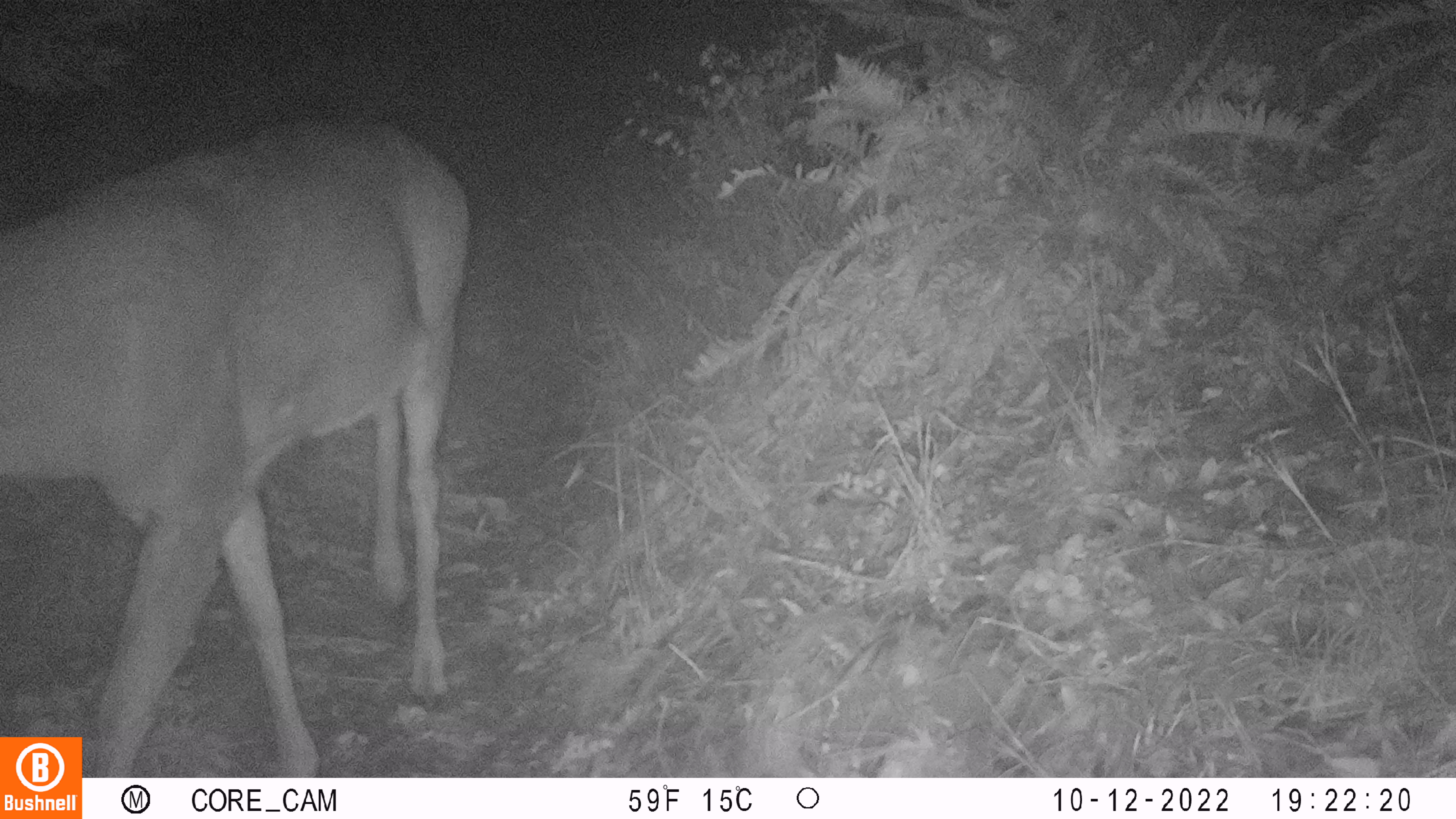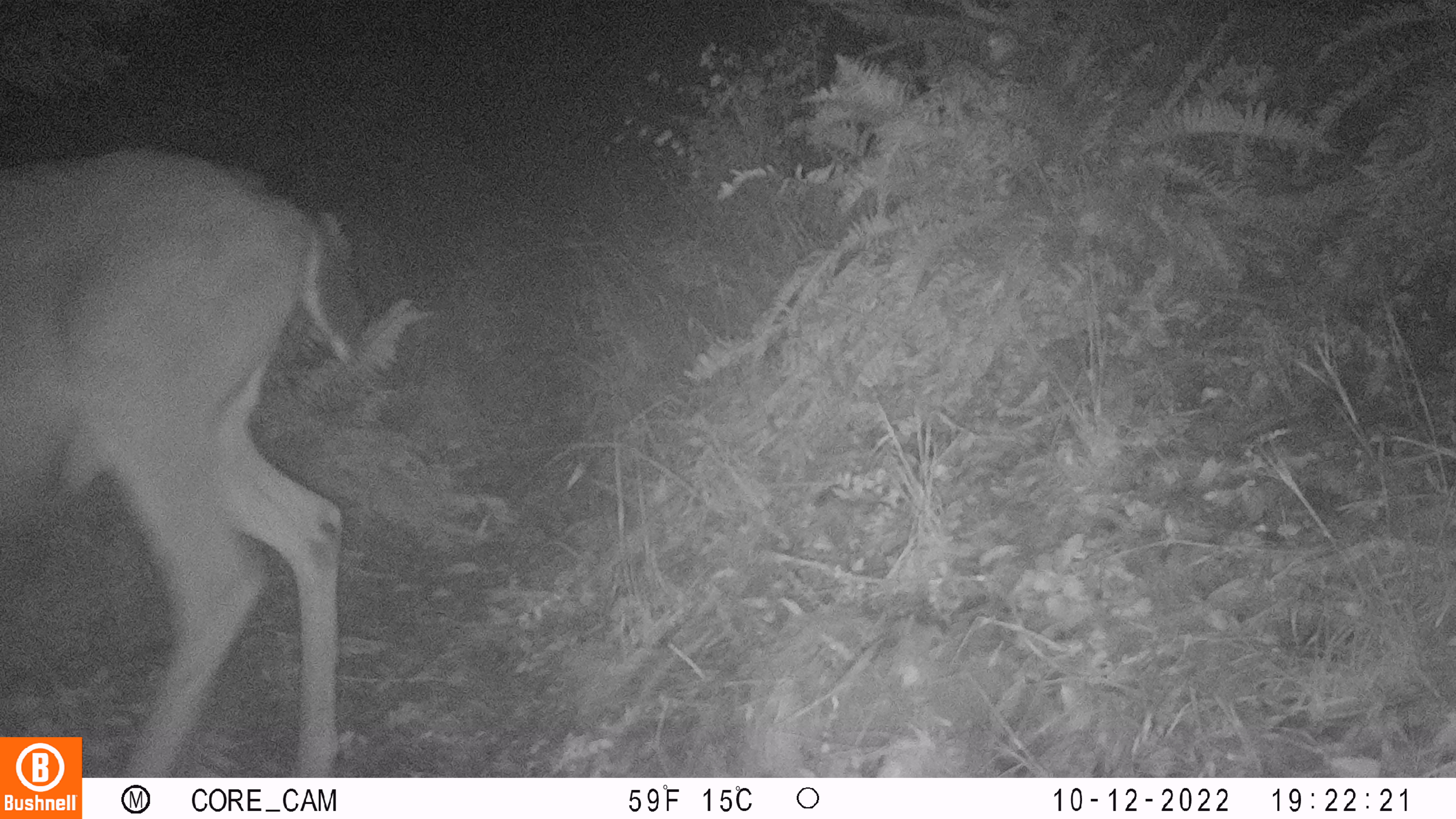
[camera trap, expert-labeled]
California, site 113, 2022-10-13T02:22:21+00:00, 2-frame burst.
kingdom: Animalia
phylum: Chordata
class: Mammalia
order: Artiodactyla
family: Cervidae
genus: Odocoileus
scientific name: Odocoileus hemionus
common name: mule deer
Mule deer (Odocoileus hemionus).